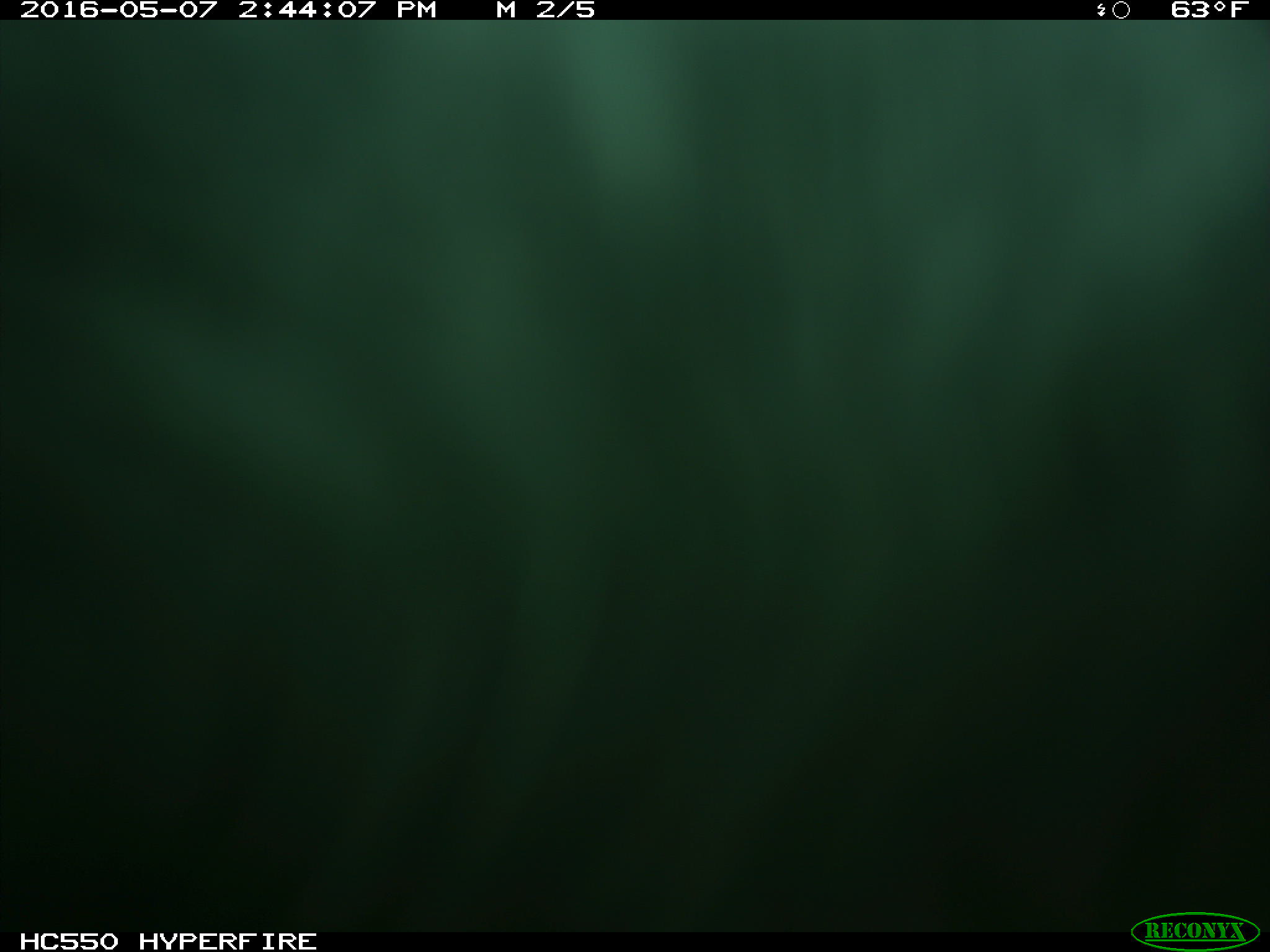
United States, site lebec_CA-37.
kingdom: Animalia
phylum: Chordata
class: Mammalia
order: Artiodactyla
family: Bovidae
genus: Bos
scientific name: Bos taurus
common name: domestic cow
Bos taurus (domestic cow).